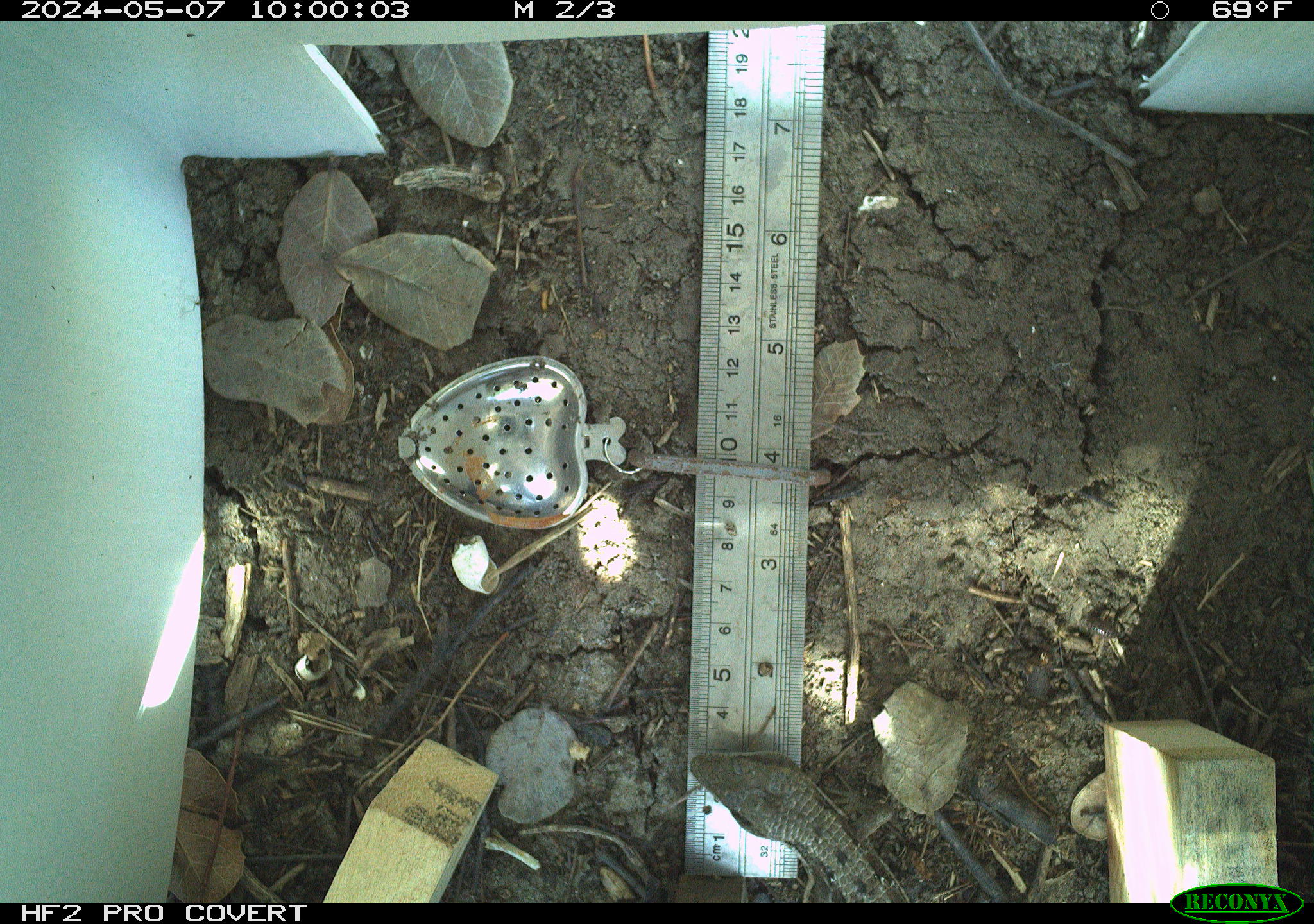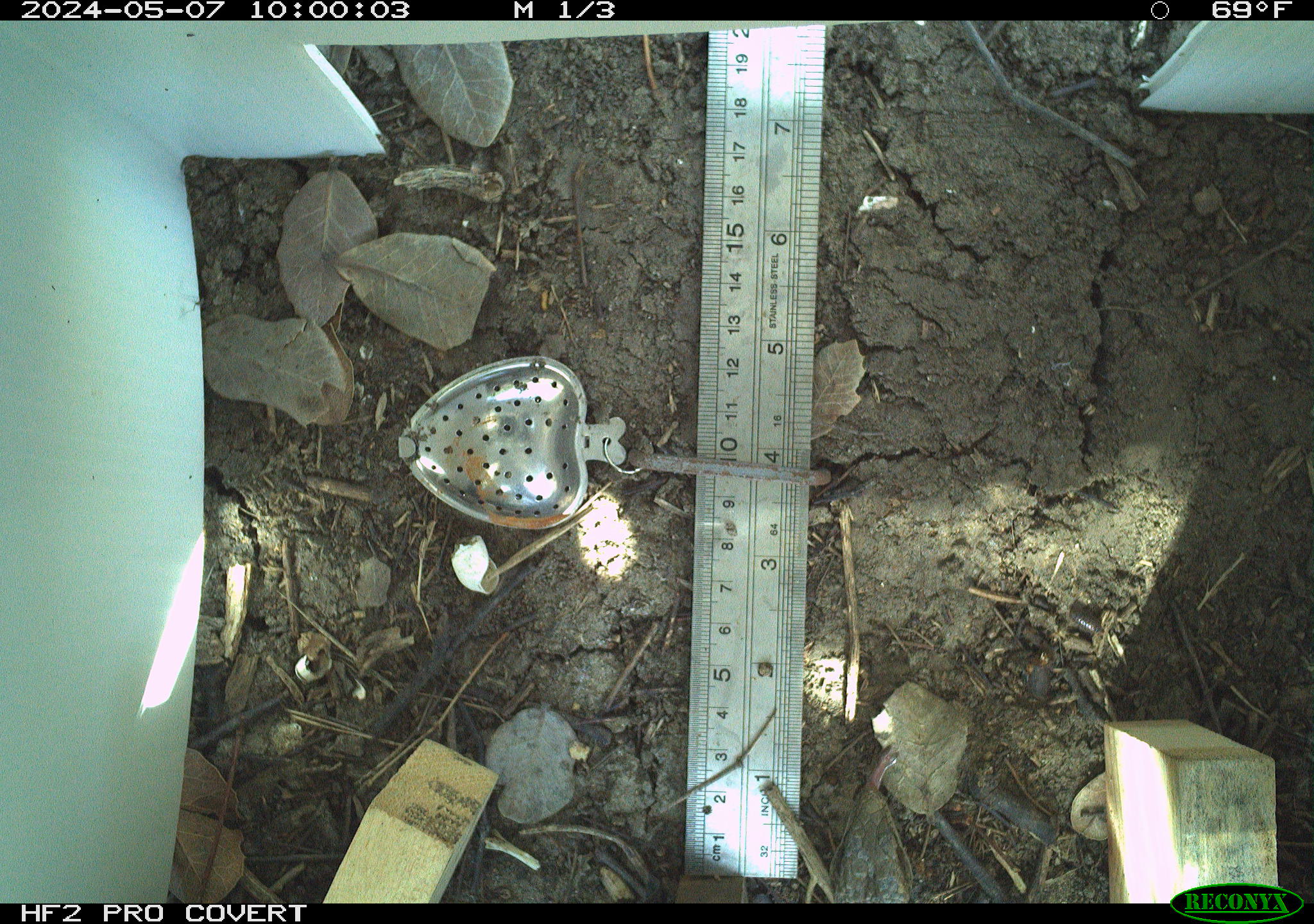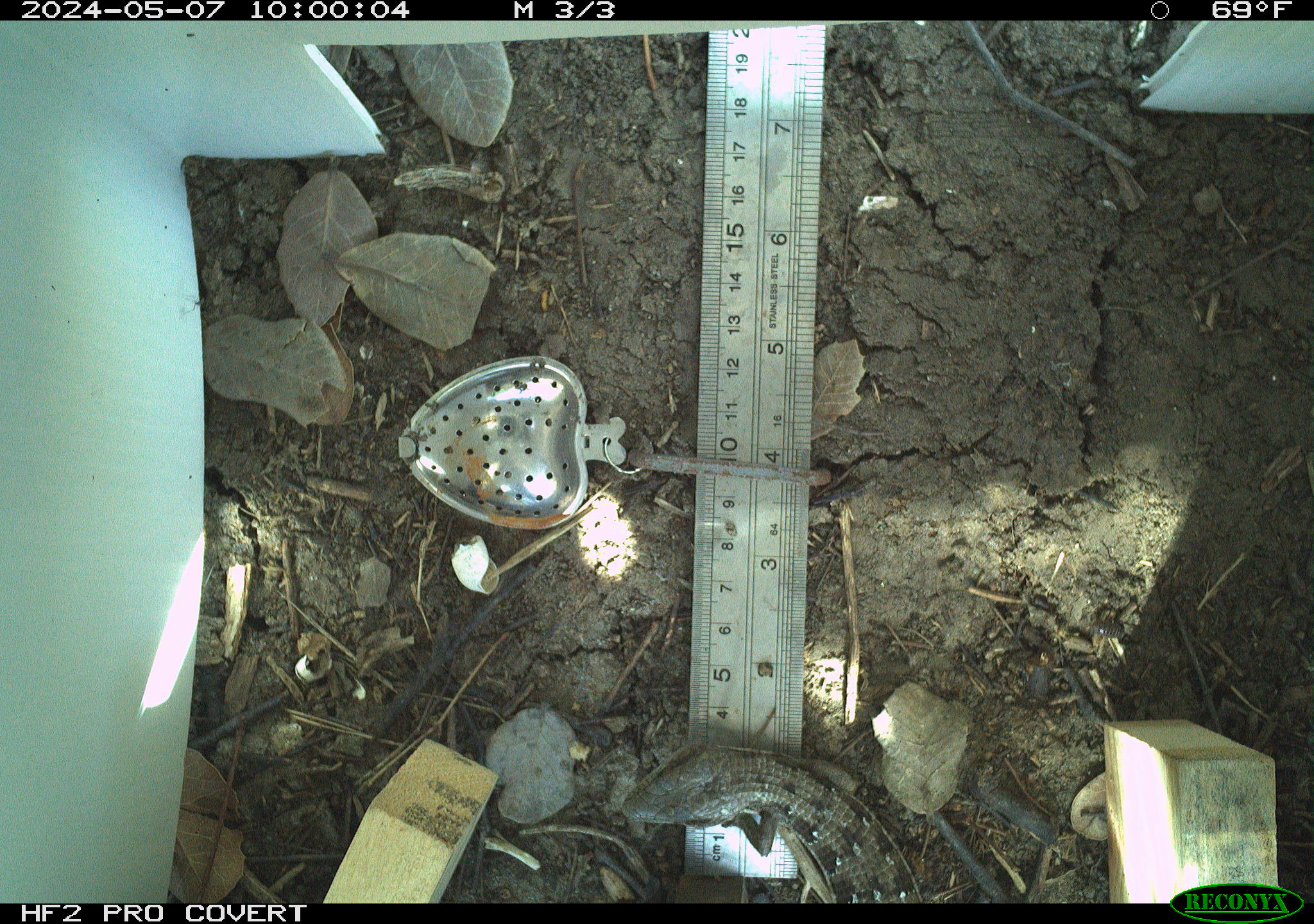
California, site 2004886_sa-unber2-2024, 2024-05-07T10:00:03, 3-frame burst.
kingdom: Animalia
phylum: Chordata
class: Reptilia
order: Squamata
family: Anguidae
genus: Elgaria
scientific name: Elgaria multicarinata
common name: southern alligator lizard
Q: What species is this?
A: Southern alligator lizard (Elgaria multicarinata).